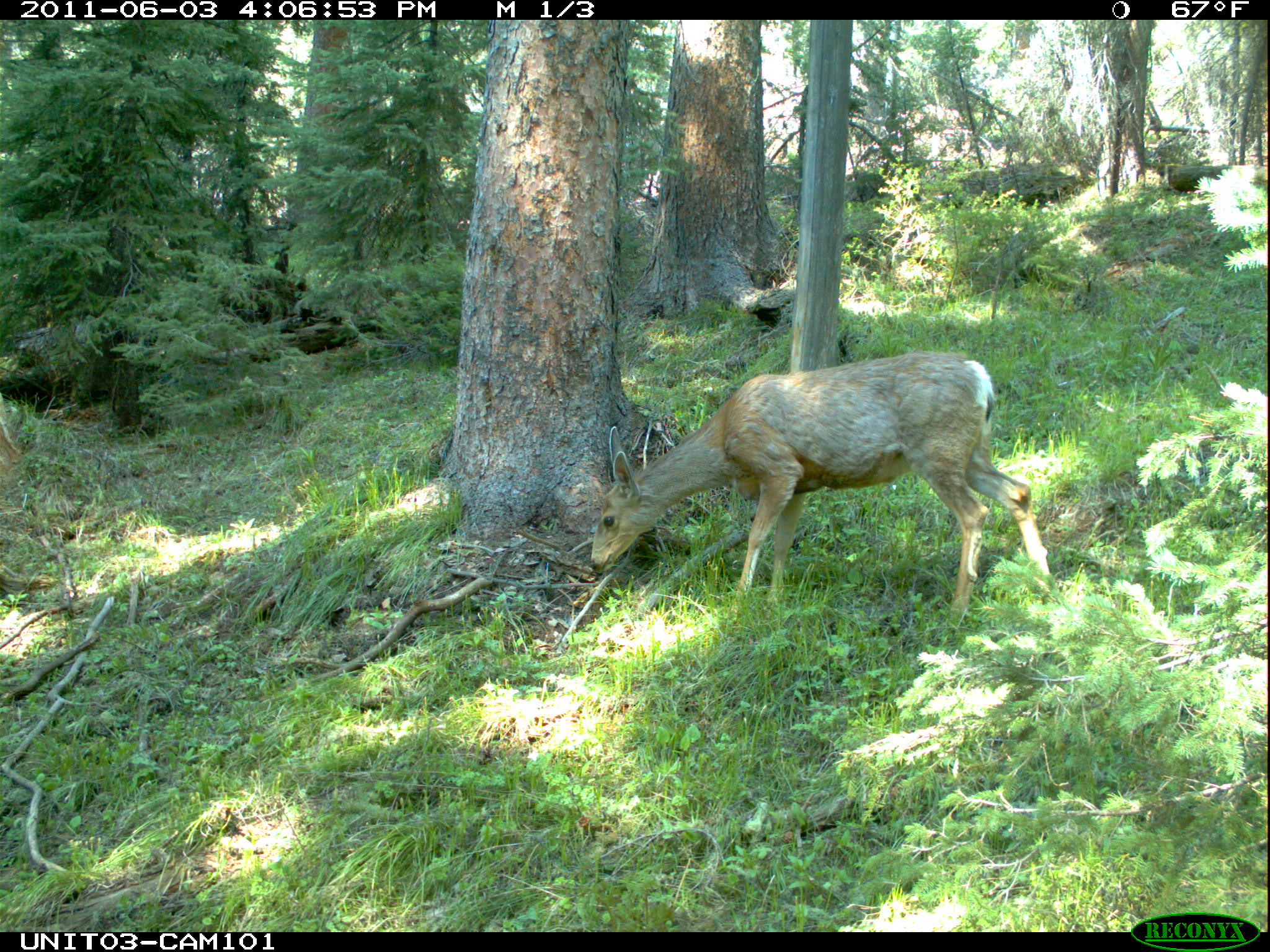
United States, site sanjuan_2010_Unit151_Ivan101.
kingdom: Animalia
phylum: Chordata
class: Mammalia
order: Artiodactyla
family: Cervidae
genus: Odocoileus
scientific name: Odocoileus hemionus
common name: mule deer